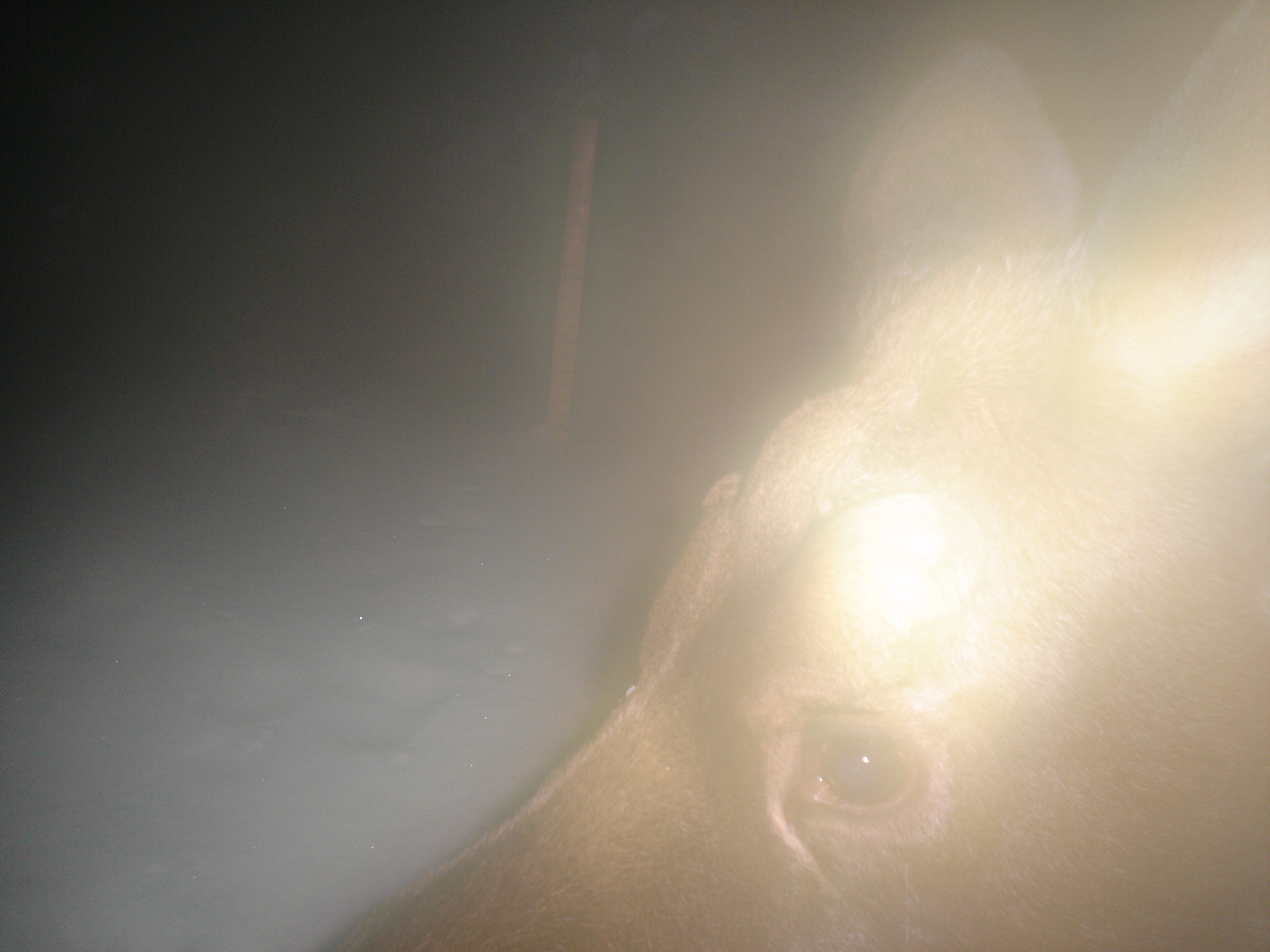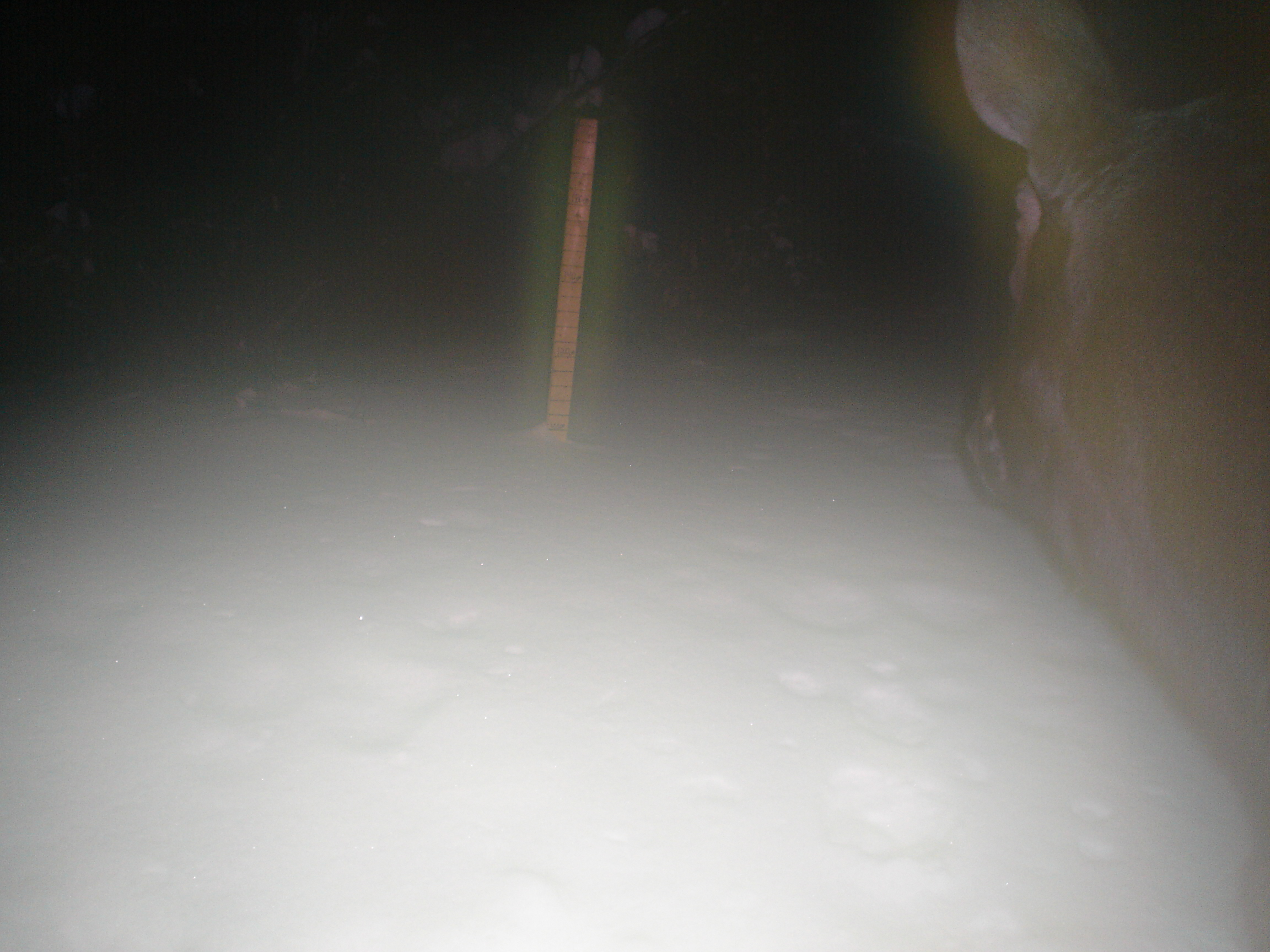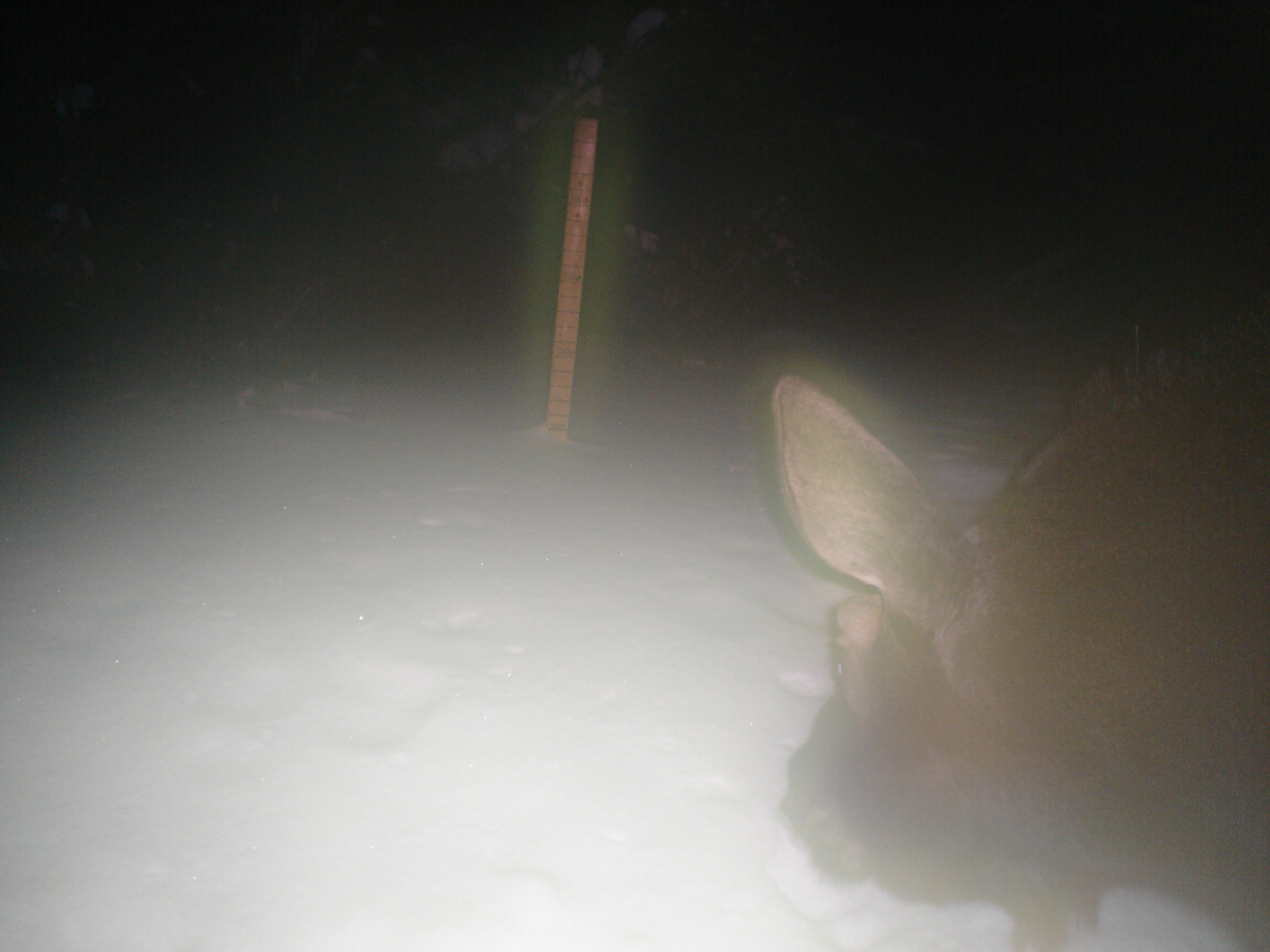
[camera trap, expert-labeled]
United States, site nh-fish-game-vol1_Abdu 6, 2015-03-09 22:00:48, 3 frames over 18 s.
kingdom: Animalia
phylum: Chordata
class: Mammalia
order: Artiodactyla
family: Cervidae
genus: Alces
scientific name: Alces alces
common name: moose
Moose (Alces alces).